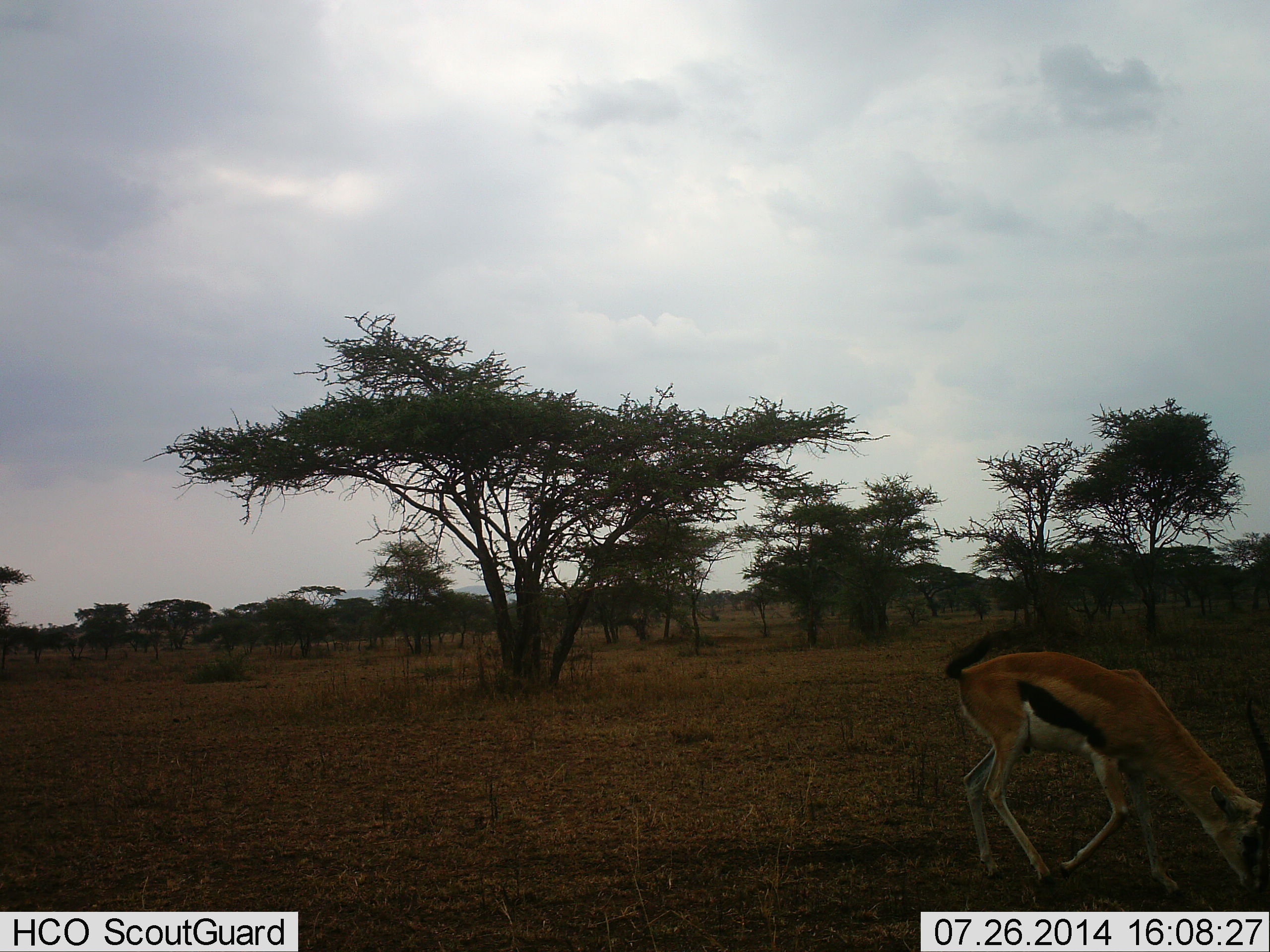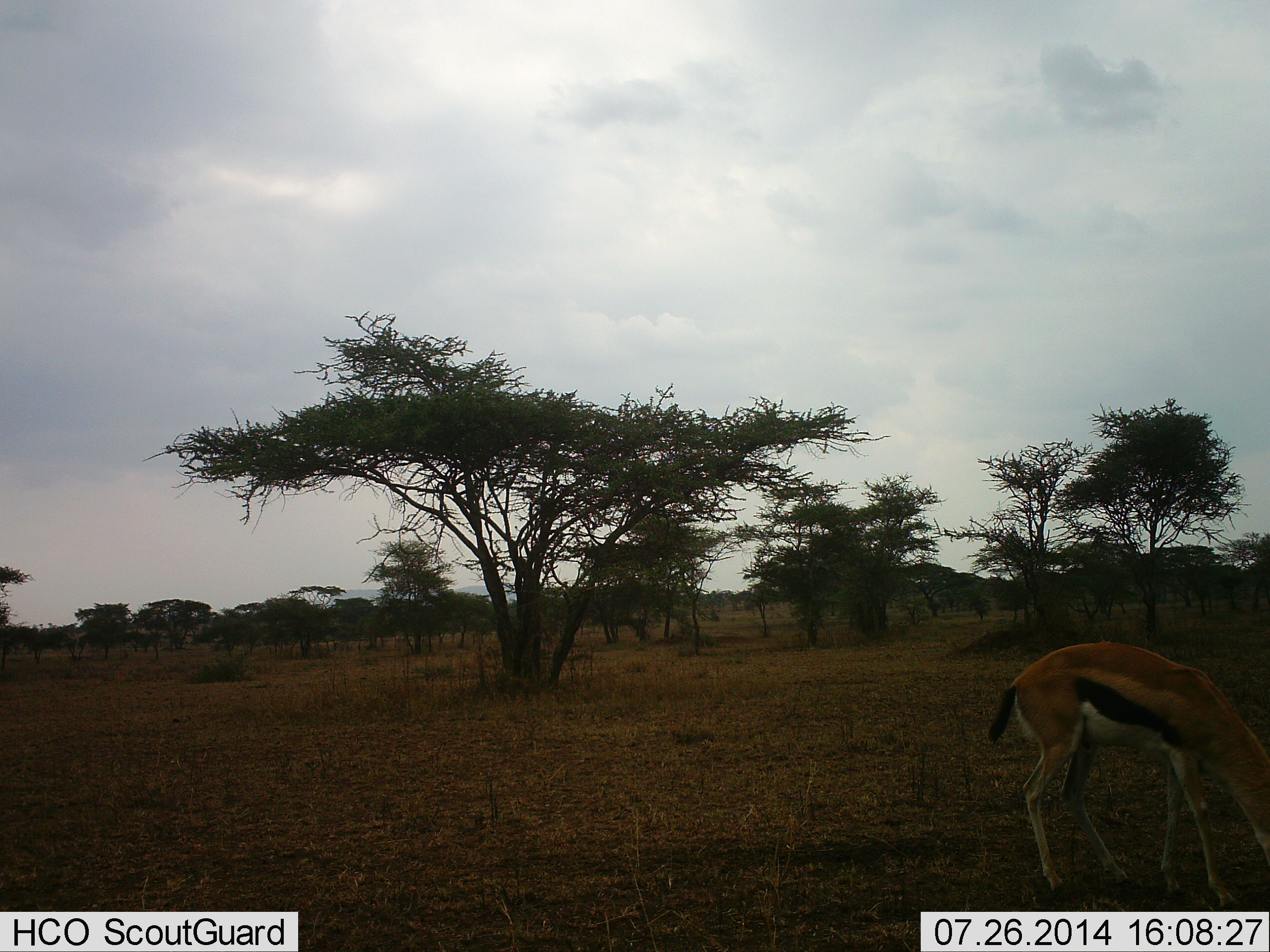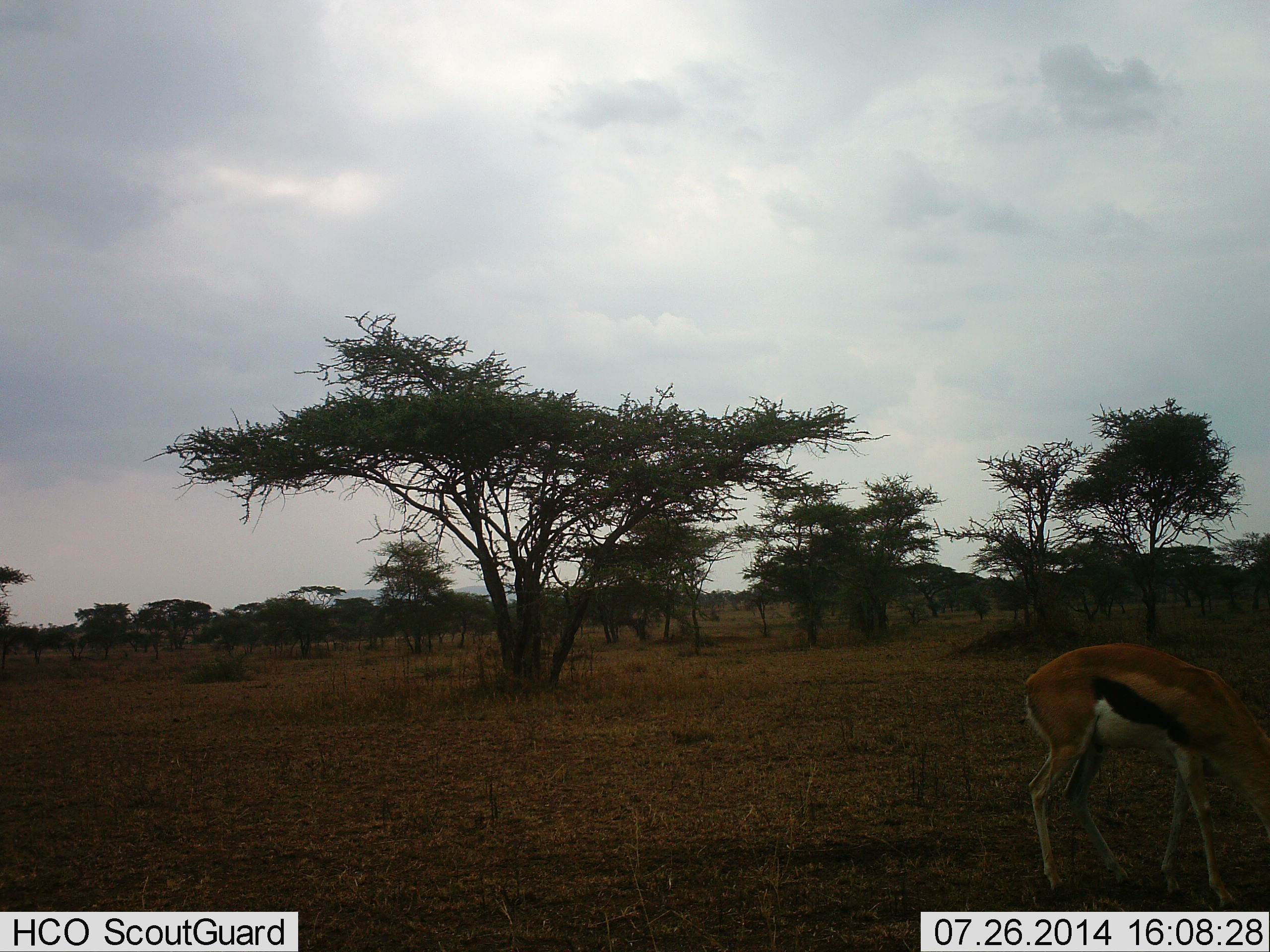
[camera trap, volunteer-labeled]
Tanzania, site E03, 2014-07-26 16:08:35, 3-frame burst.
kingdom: Animalia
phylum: Chordata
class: Mammalia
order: Artiodactyla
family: Bovidae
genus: Eudorcas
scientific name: Eudorcas thomsonii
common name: thomson's gazelle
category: gazellethomsons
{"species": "gazellethomsons (thomson's gazelle) (Eudorcas thomsonii)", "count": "1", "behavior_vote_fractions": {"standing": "20%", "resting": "0%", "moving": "0%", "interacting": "0%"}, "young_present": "0%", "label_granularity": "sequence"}